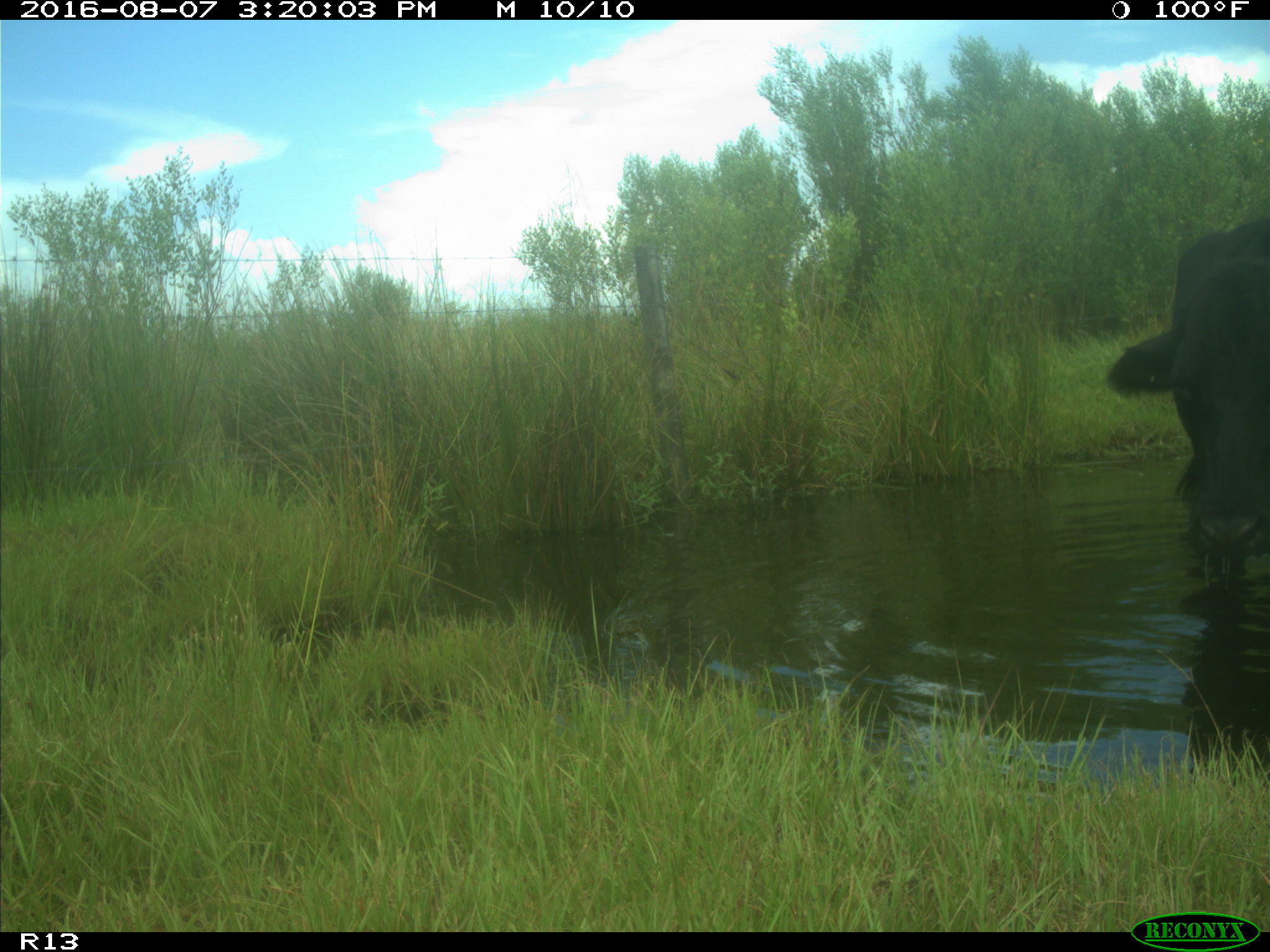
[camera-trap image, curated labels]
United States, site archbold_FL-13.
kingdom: Animalia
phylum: Chordata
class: Mammalia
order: Artiodactyla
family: Bovidae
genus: Bos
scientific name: Bos taurus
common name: domestic cow